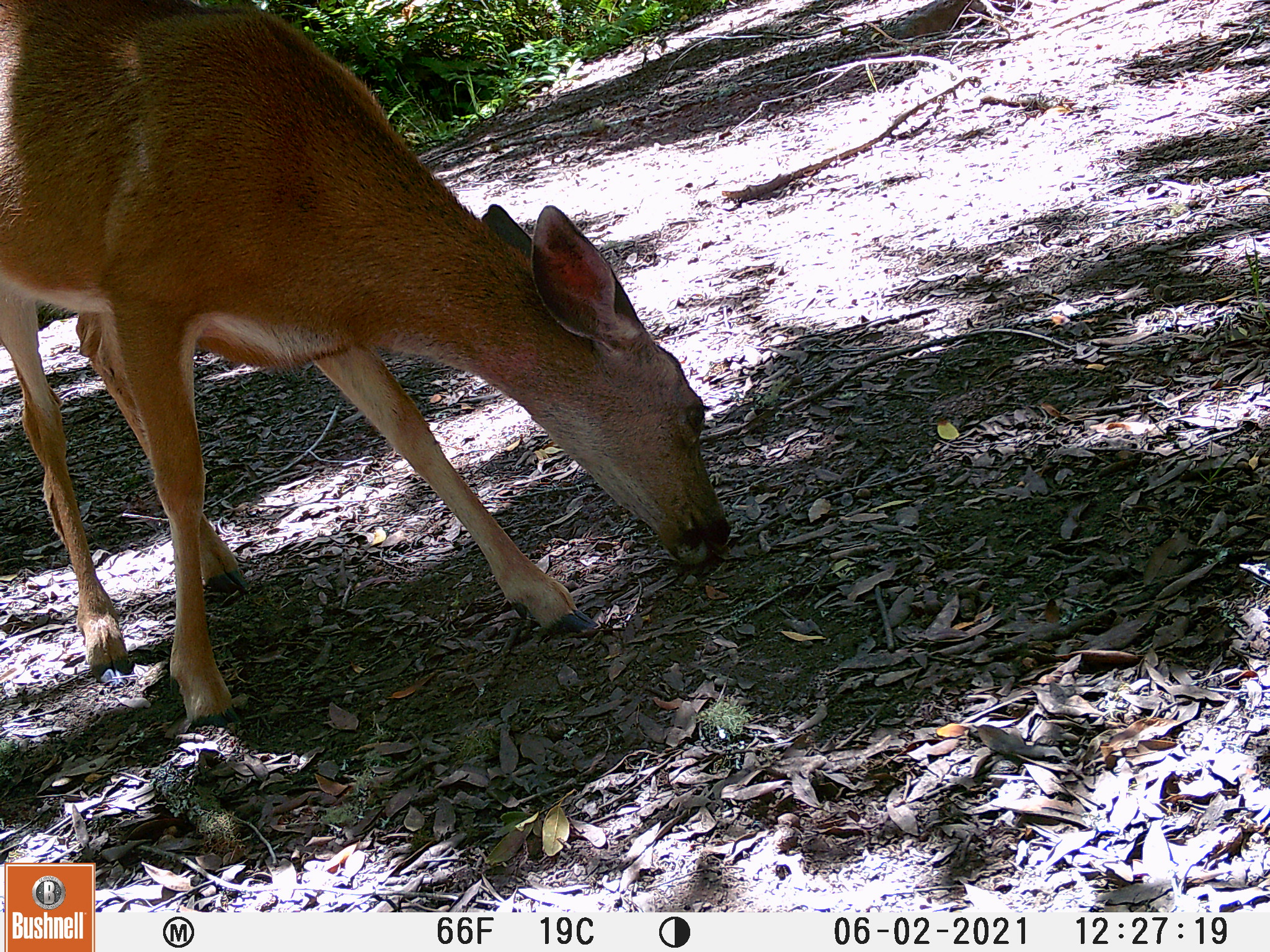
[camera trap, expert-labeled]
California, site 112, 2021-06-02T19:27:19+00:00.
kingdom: Animalia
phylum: Chordata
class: Mammalia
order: Artiodactyla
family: Cervidae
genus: Odocoileus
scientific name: Odocoileus hemionus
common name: mule deer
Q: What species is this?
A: Mule deer (Odocoileus hemionus).